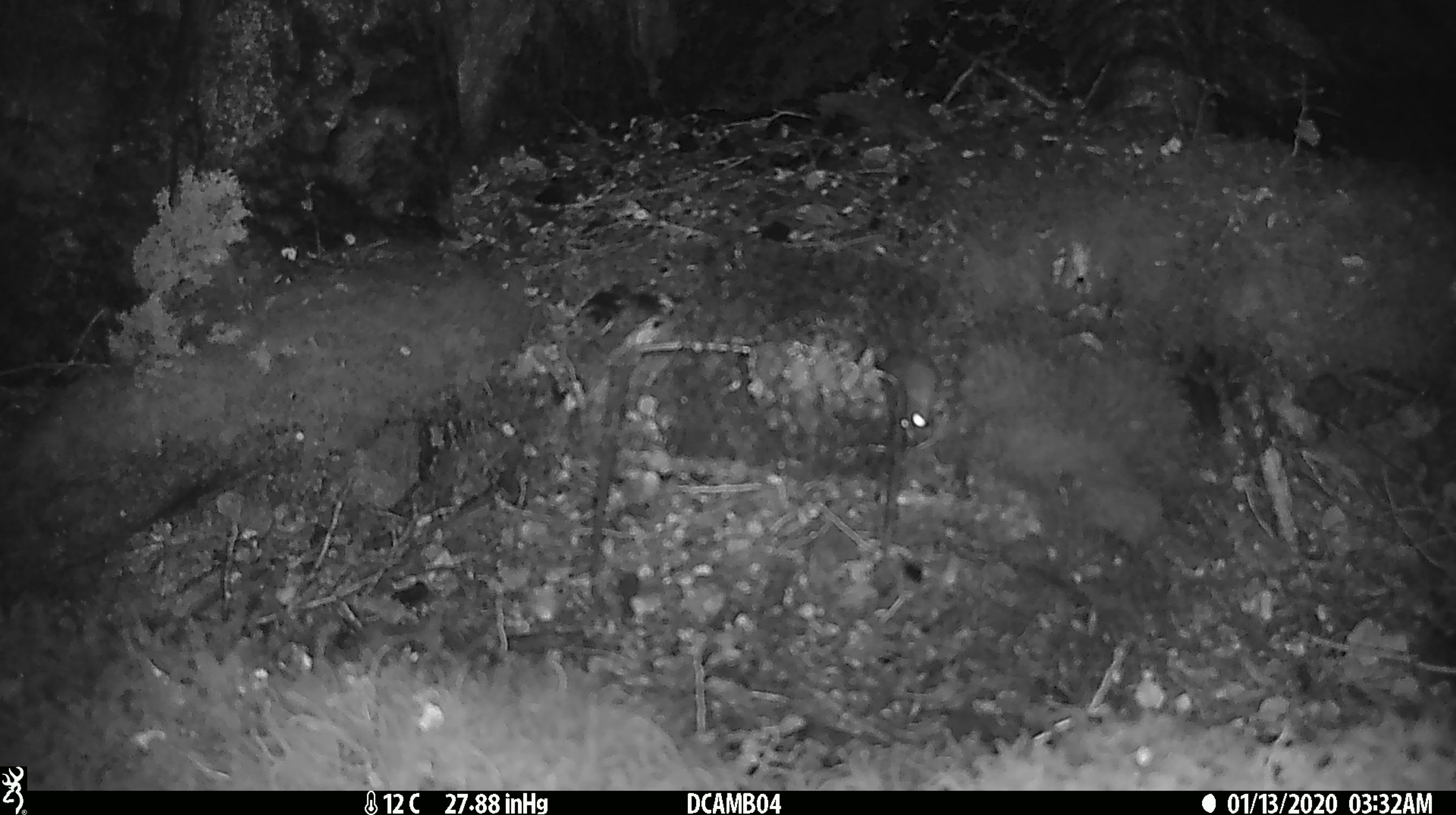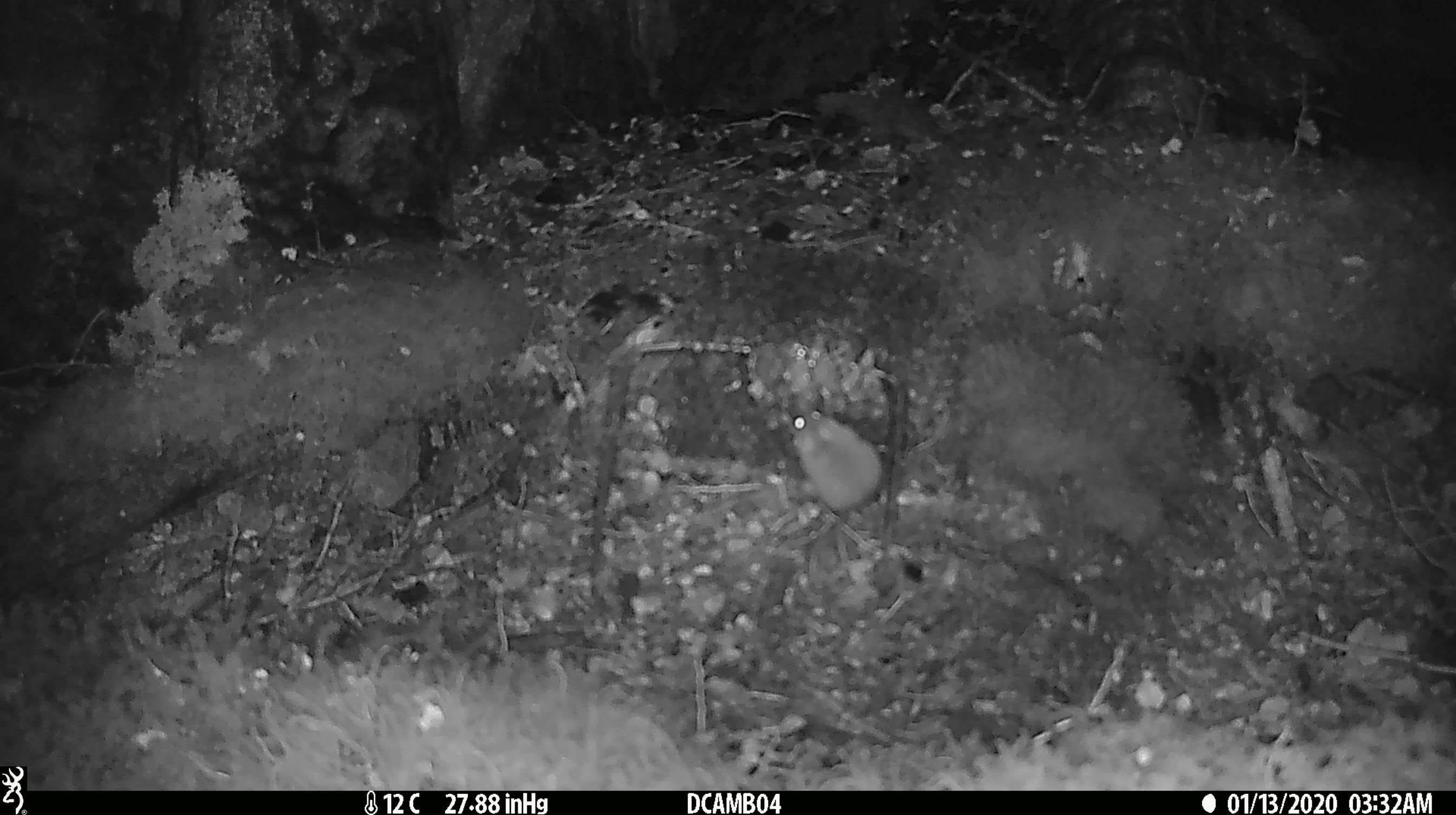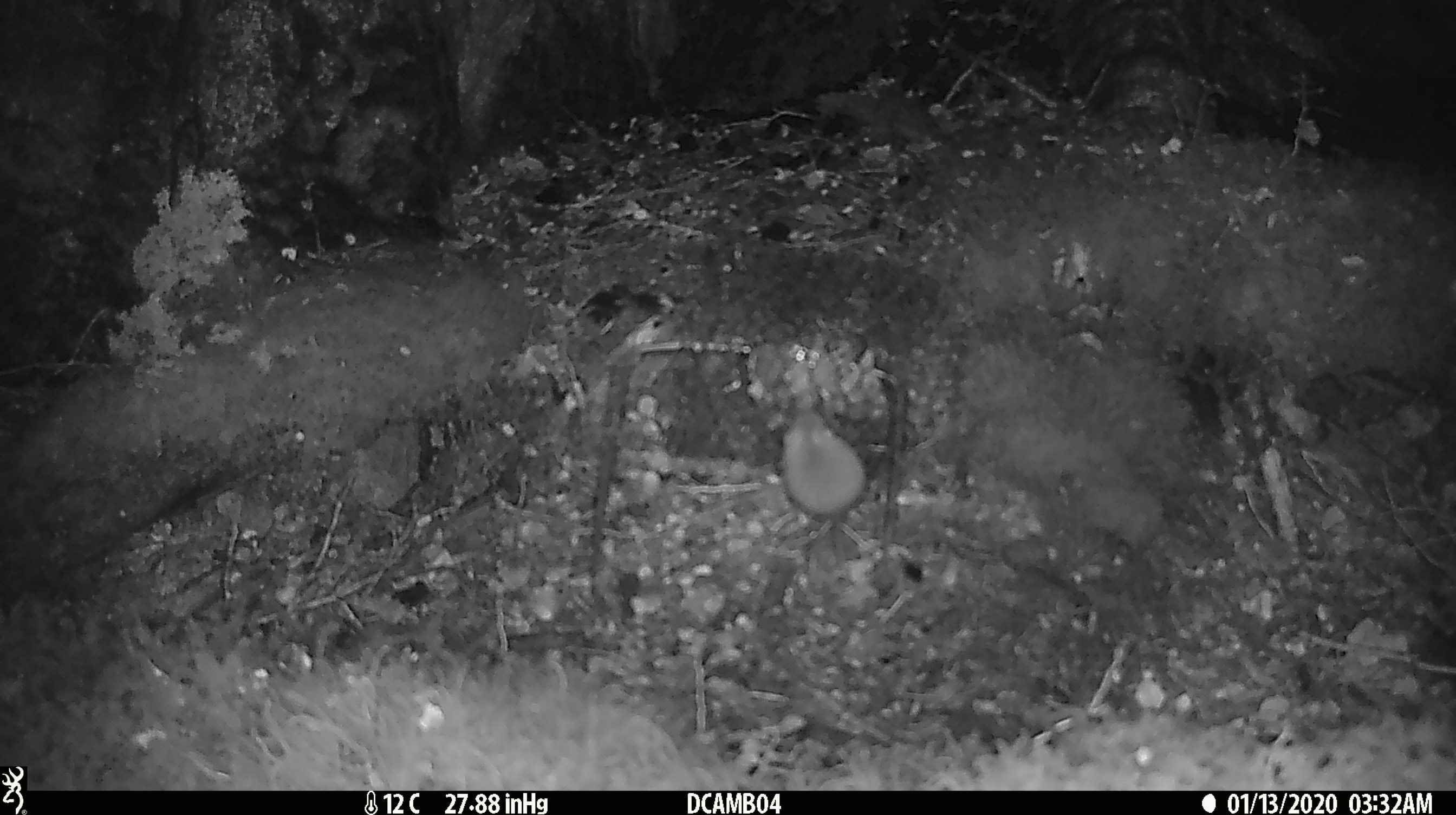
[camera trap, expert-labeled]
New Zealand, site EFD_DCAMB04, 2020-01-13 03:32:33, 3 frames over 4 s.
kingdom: Animalia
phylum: Chordata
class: Mammalia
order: Rodentia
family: Muridae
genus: Mus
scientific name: Mus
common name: mouse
Mouse (Mus).